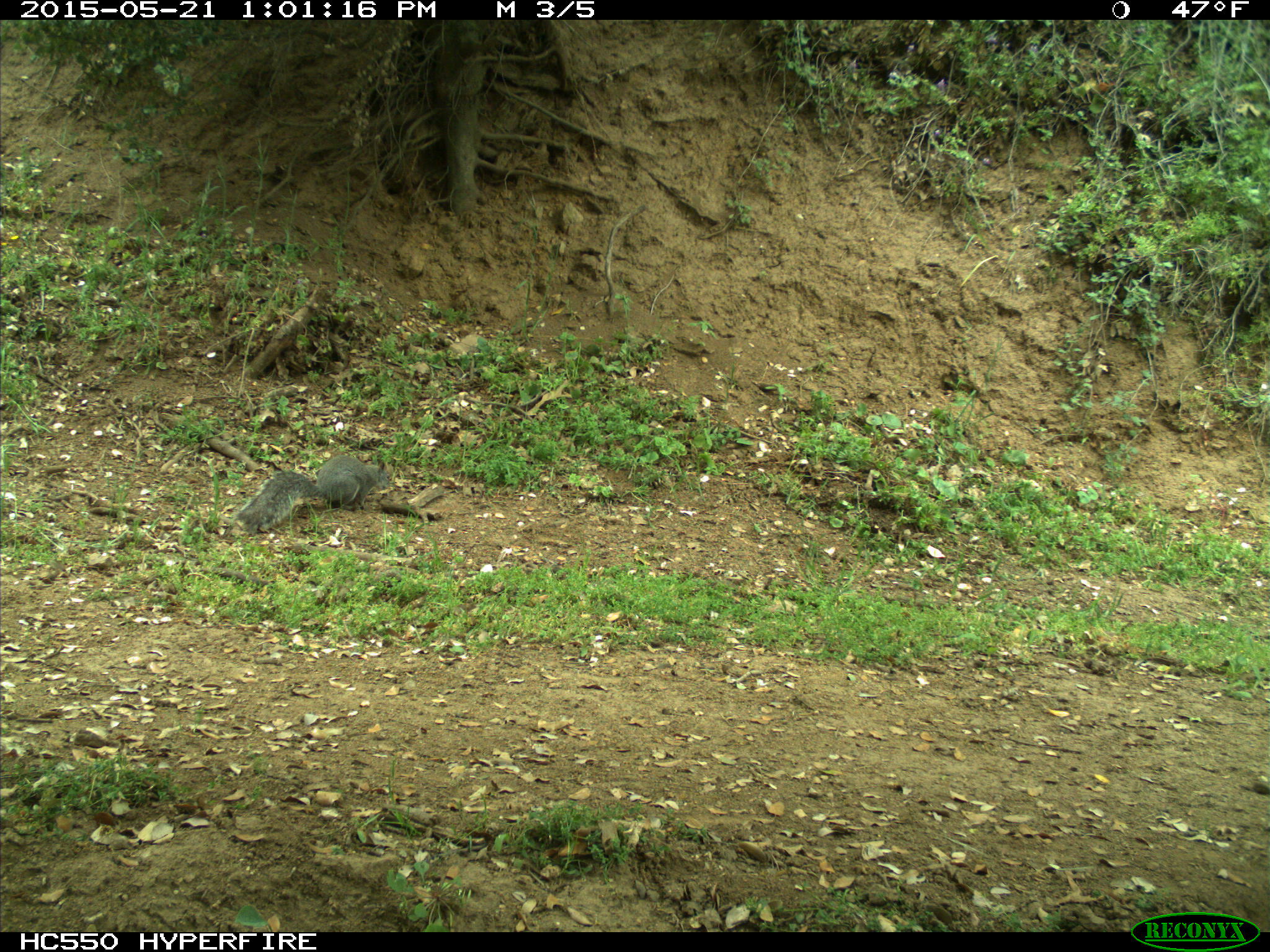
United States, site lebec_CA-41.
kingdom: Animalia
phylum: Chordata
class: Mammalia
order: Rodentia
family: Sciuridae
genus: Sciurus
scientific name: Sciurus carolinensis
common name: eastern gray squirrel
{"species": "Sciurus carolinensis (eastern gray squirrel)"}